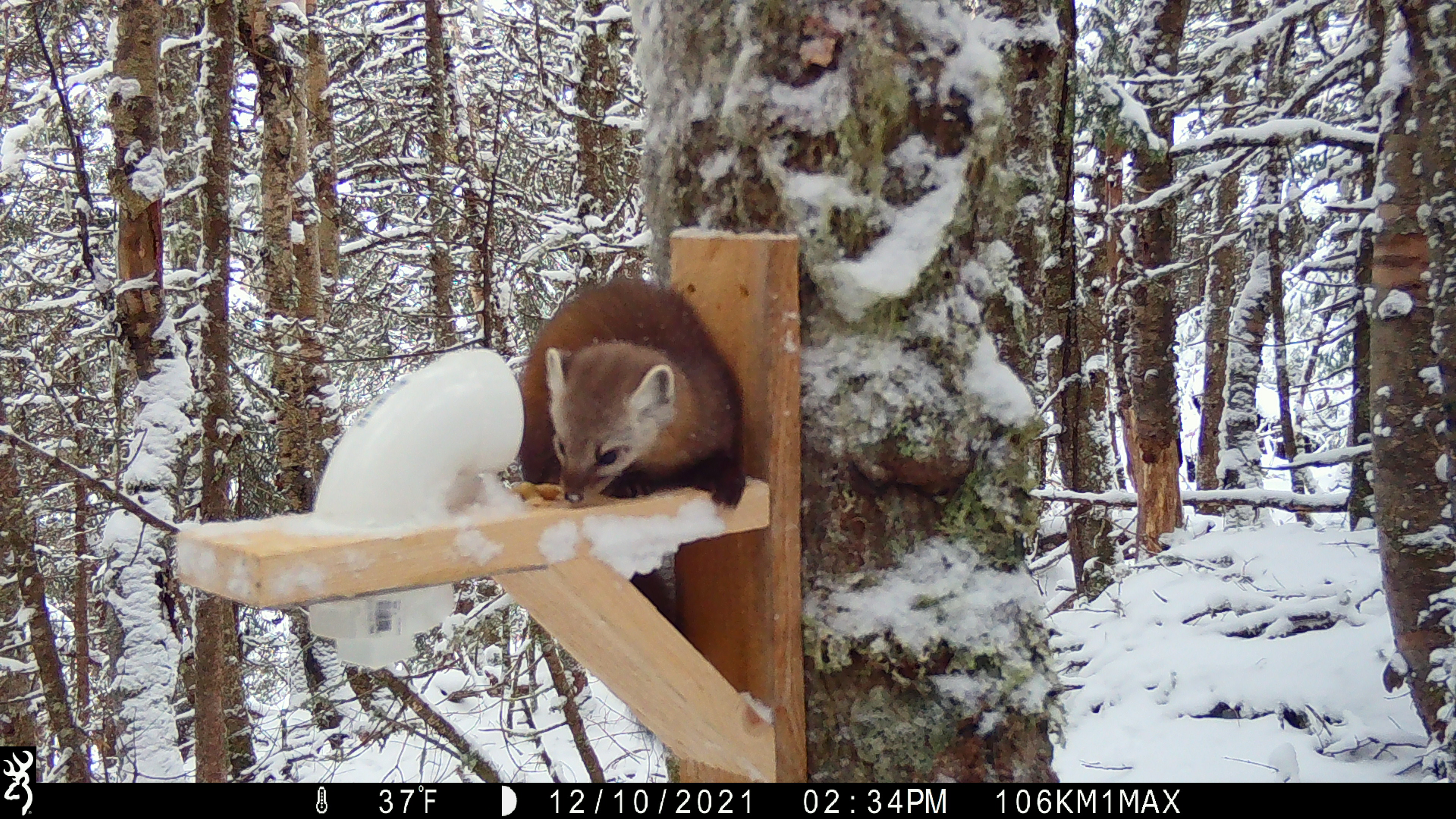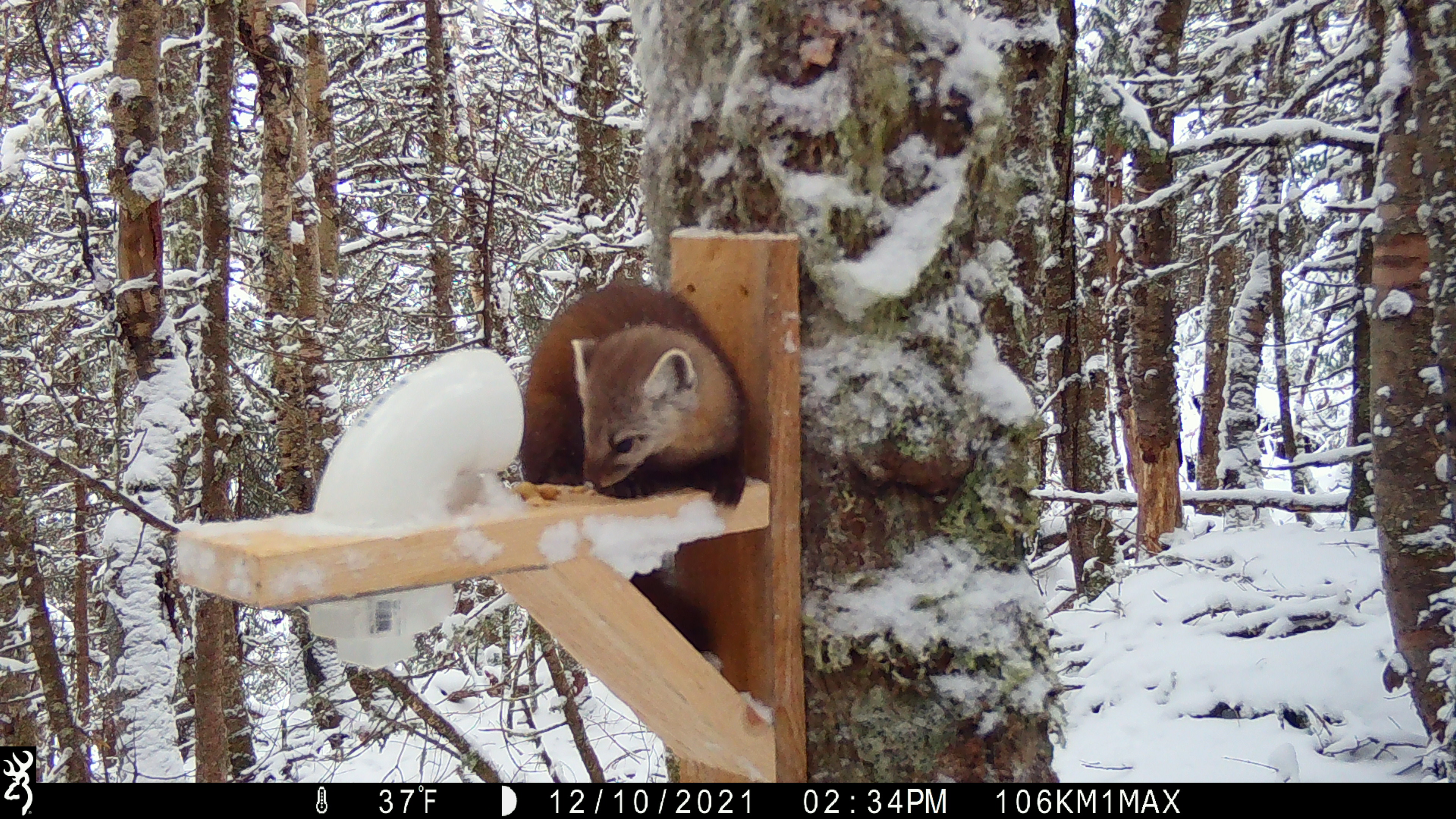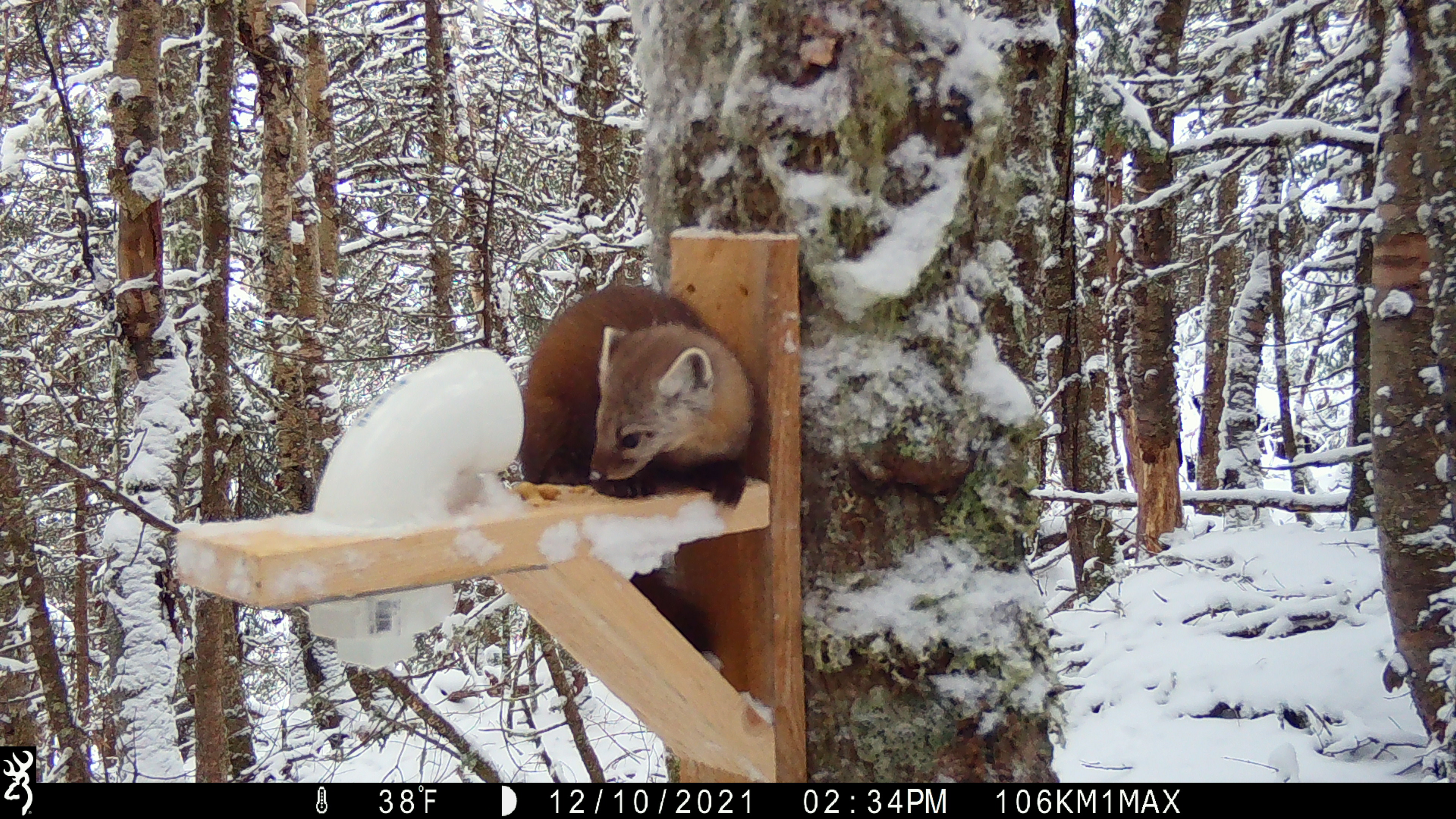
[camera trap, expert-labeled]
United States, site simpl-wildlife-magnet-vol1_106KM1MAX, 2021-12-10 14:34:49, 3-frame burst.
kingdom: Animalia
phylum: Chordata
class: Mammalia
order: Carnivora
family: Mustelidae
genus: Martes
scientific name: Martes americana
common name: american marten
American marten (Martes americana).